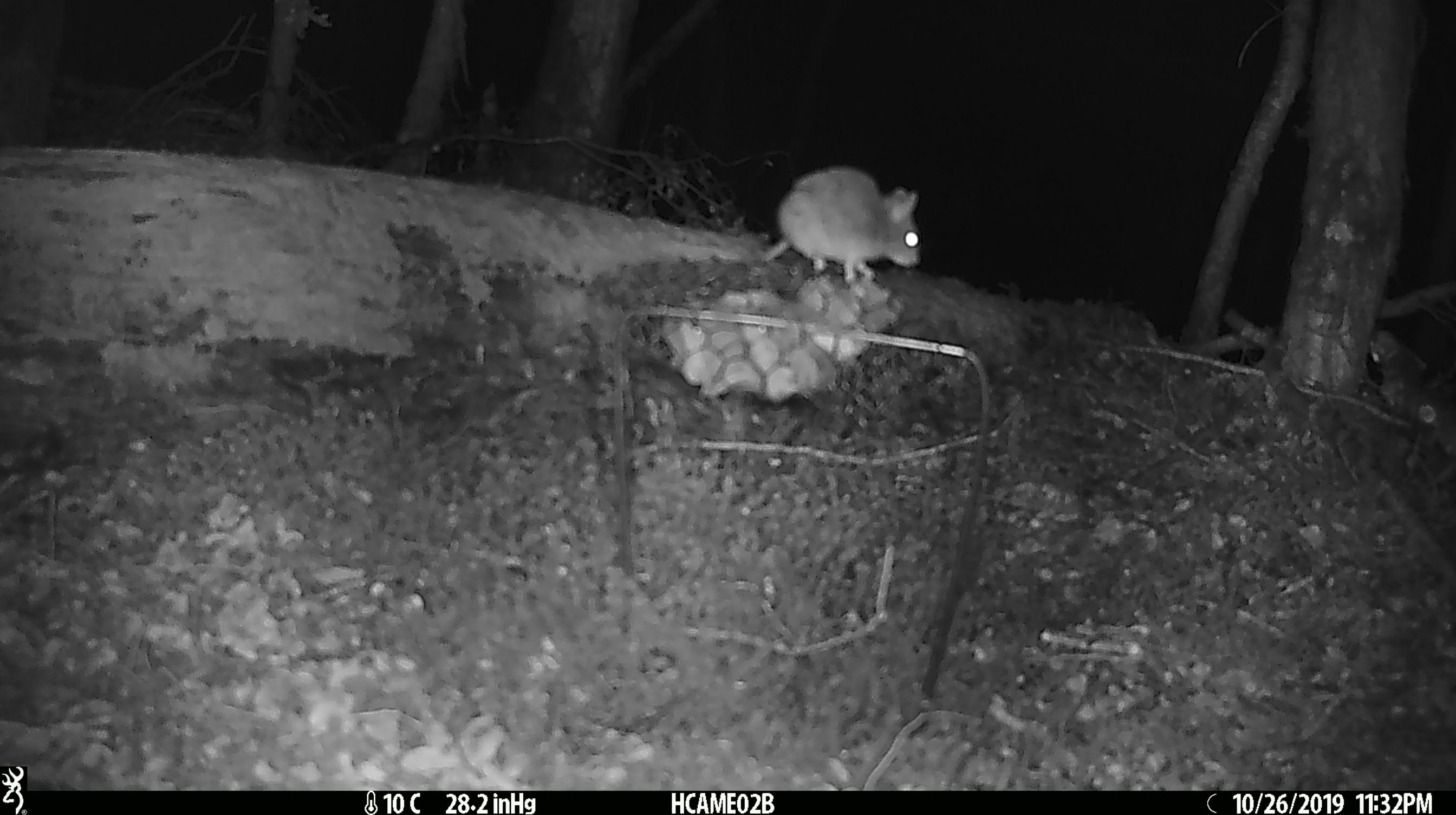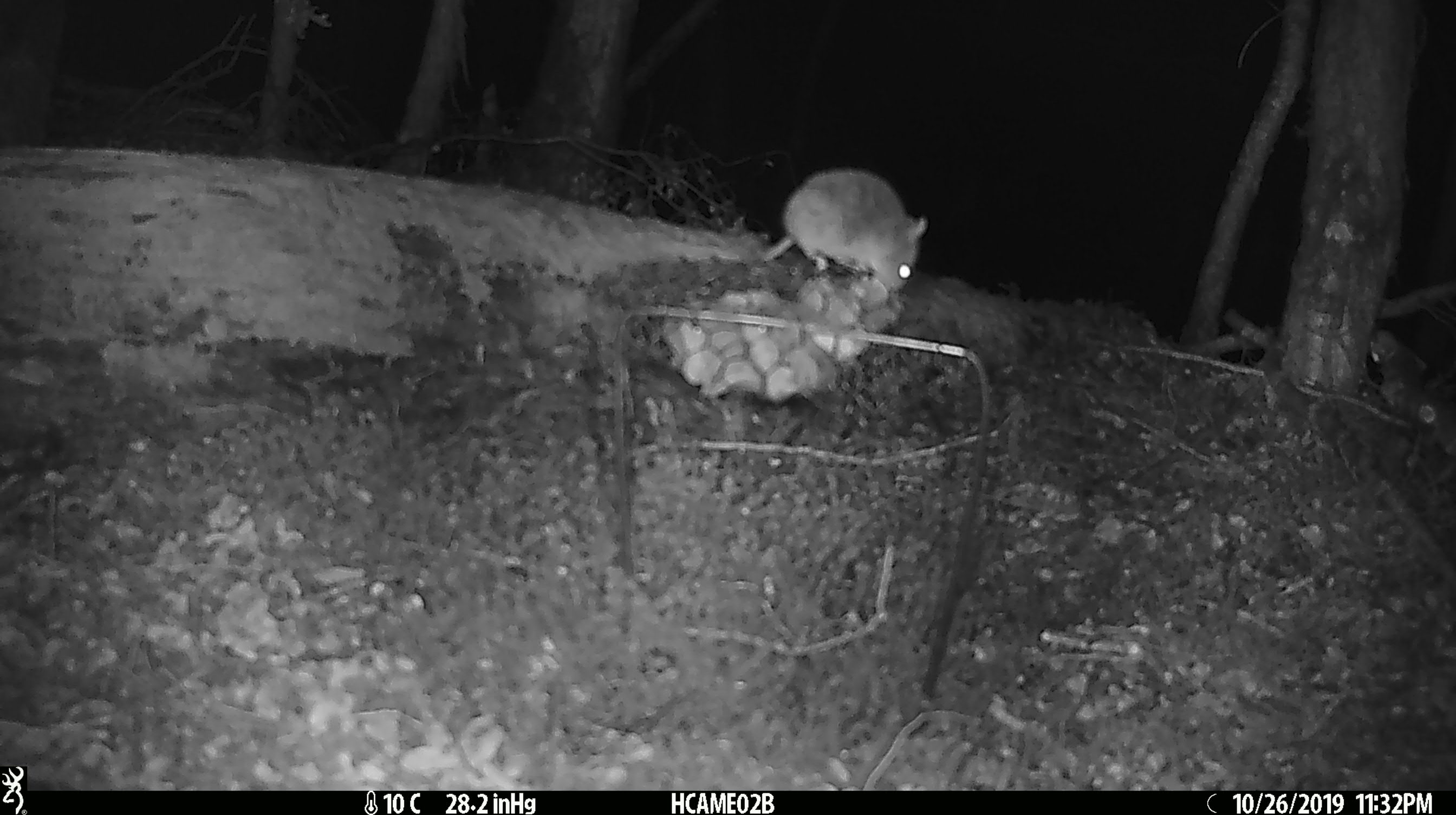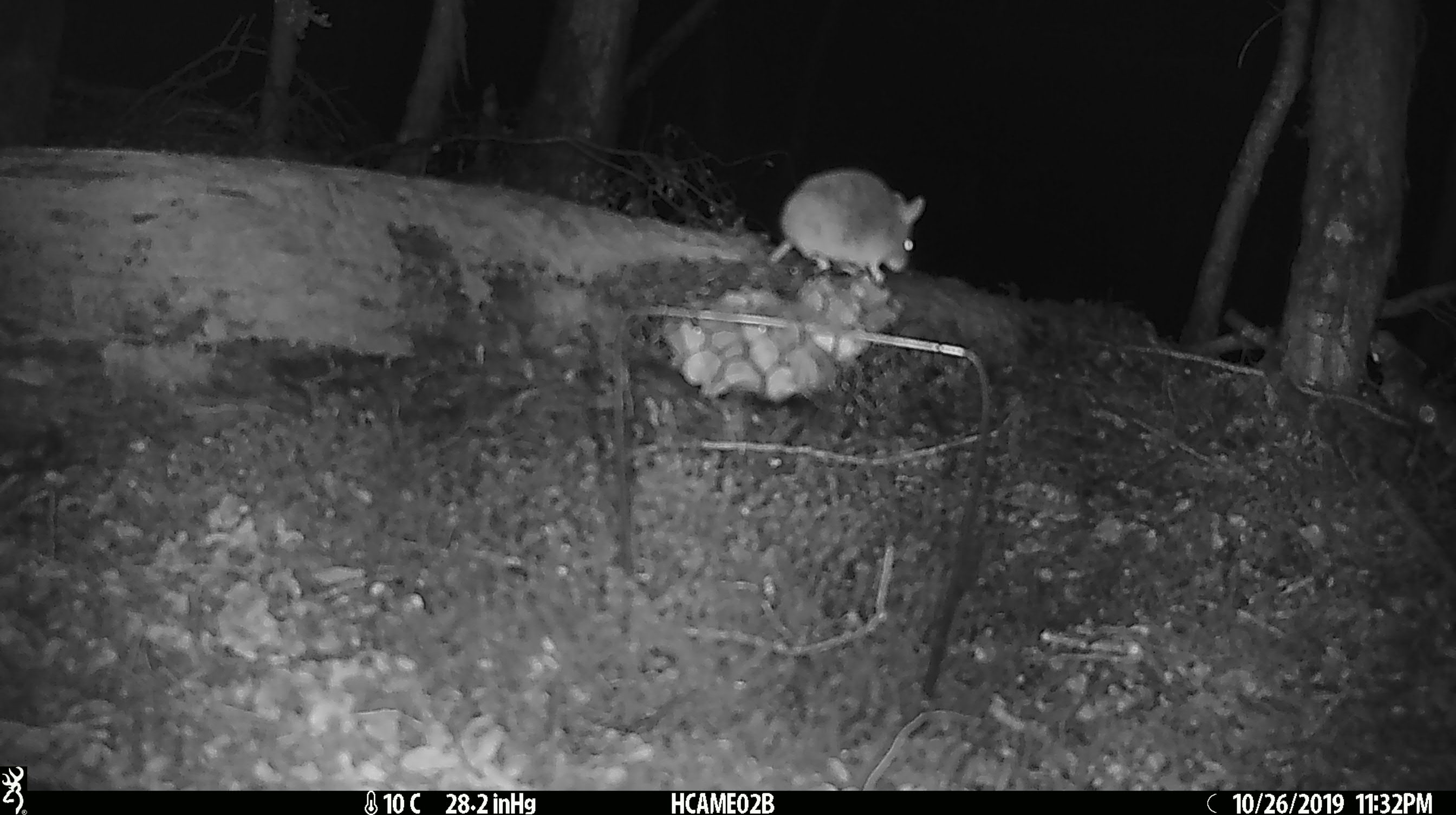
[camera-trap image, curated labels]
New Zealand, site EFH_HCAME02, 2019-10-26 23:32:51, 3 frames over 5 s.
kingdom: Animalia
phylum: Chordata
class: Mammalia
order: Rodentia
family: Muridae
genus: Mus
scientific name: Mus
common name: mouse